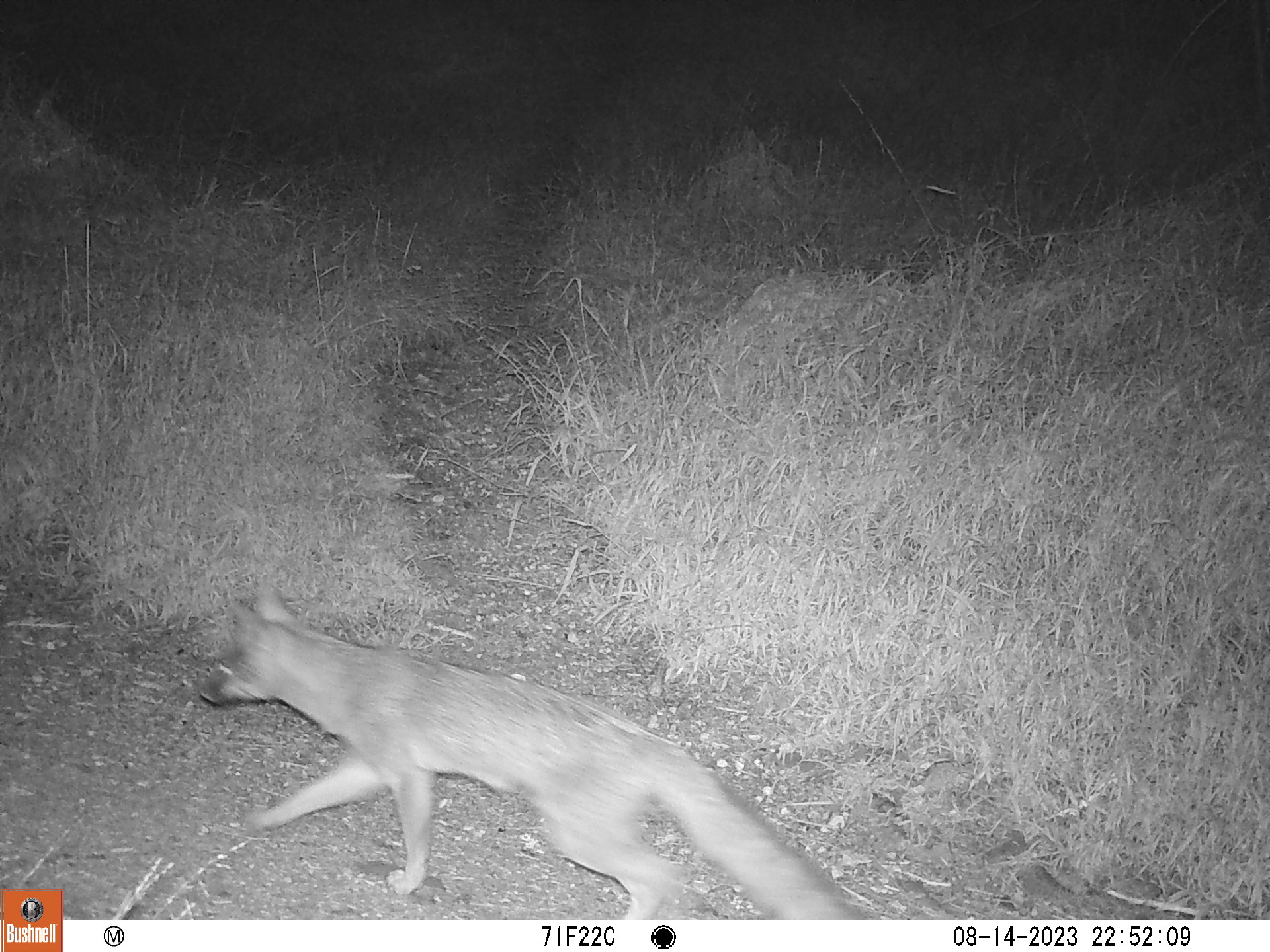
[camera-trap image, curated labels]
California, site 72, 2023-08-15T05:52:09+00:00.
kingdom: Animalia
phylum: Chordata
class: Mammalia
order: Carnivora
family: Canidae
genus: Urocyon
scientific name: Urocyon cinereoargenteus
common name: gray fox